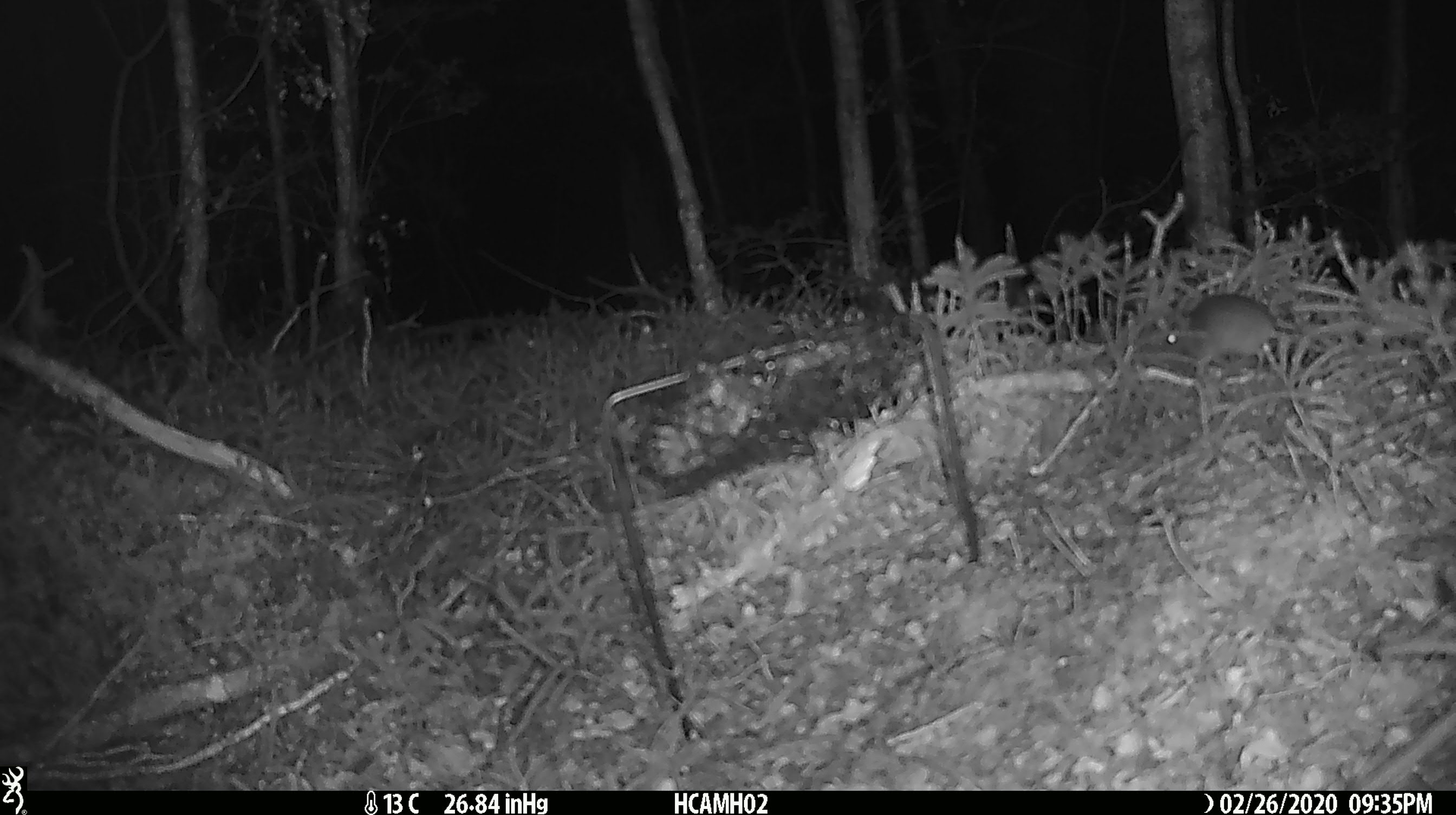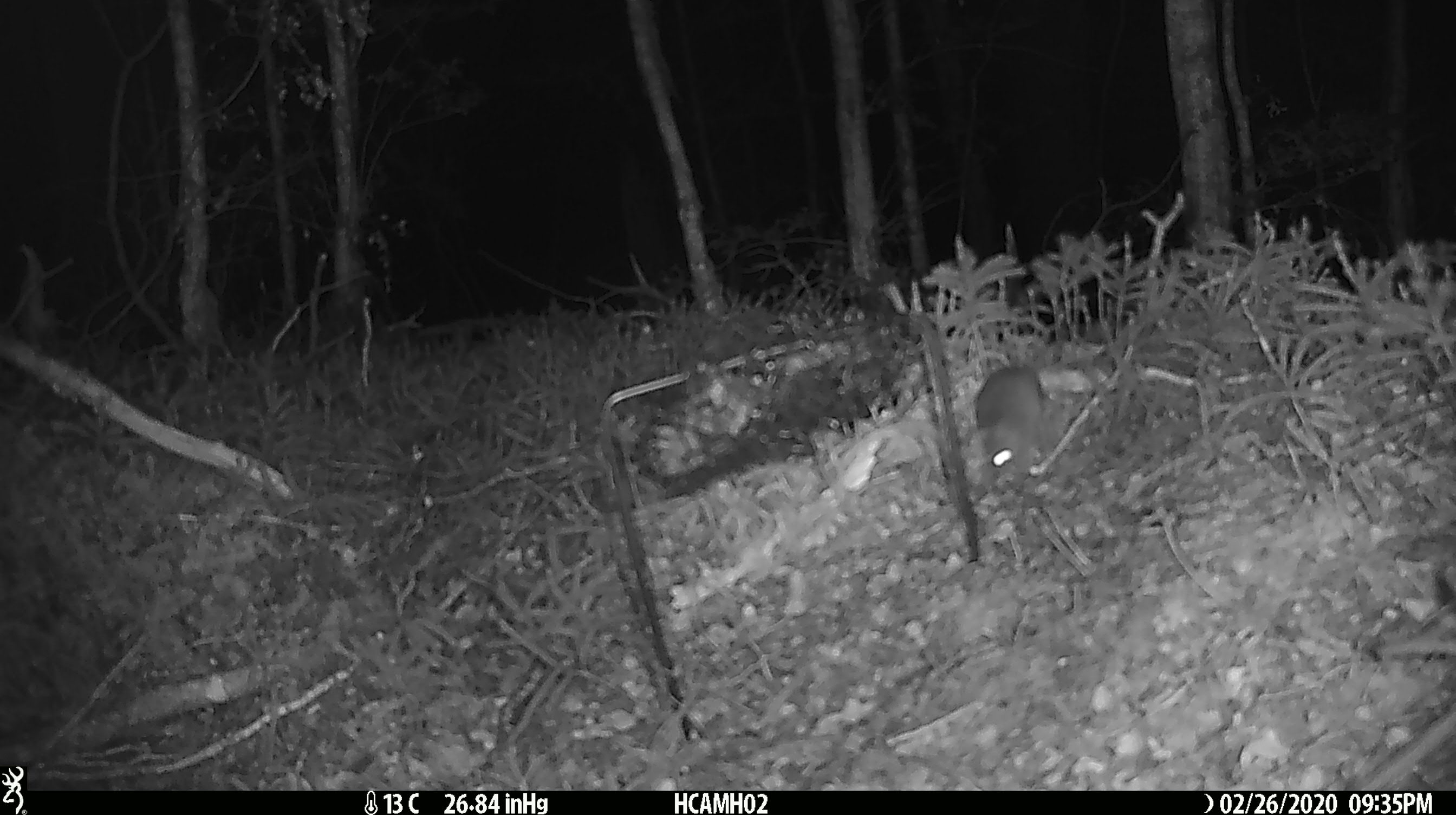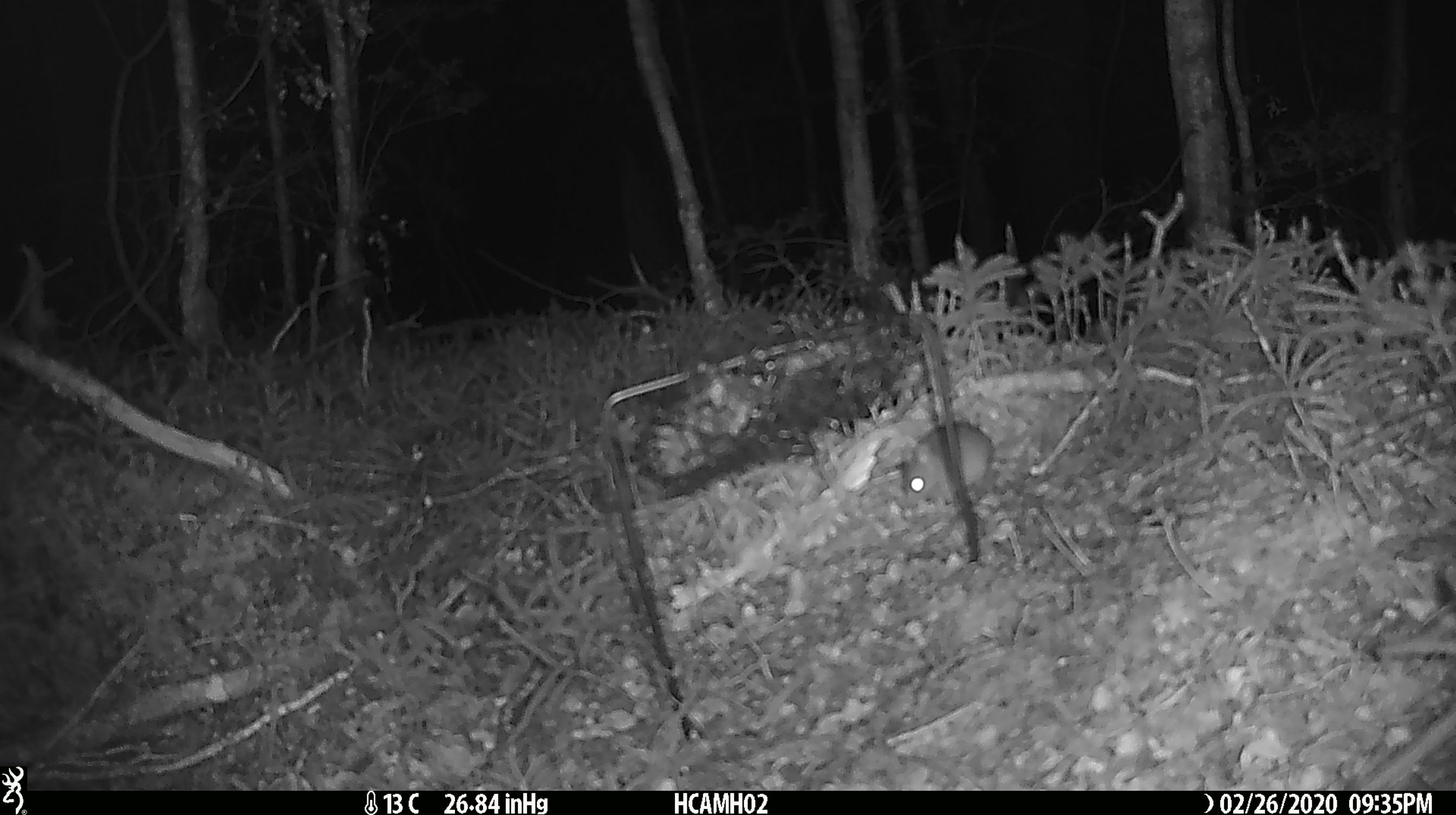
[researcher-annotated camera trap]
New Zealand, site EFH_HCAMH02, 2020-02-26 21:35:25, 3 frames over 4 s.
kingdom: Animalia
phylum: Chordata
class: Mammalia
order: Rodentia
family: Muridae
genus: Mus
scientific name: Mus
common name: mouse